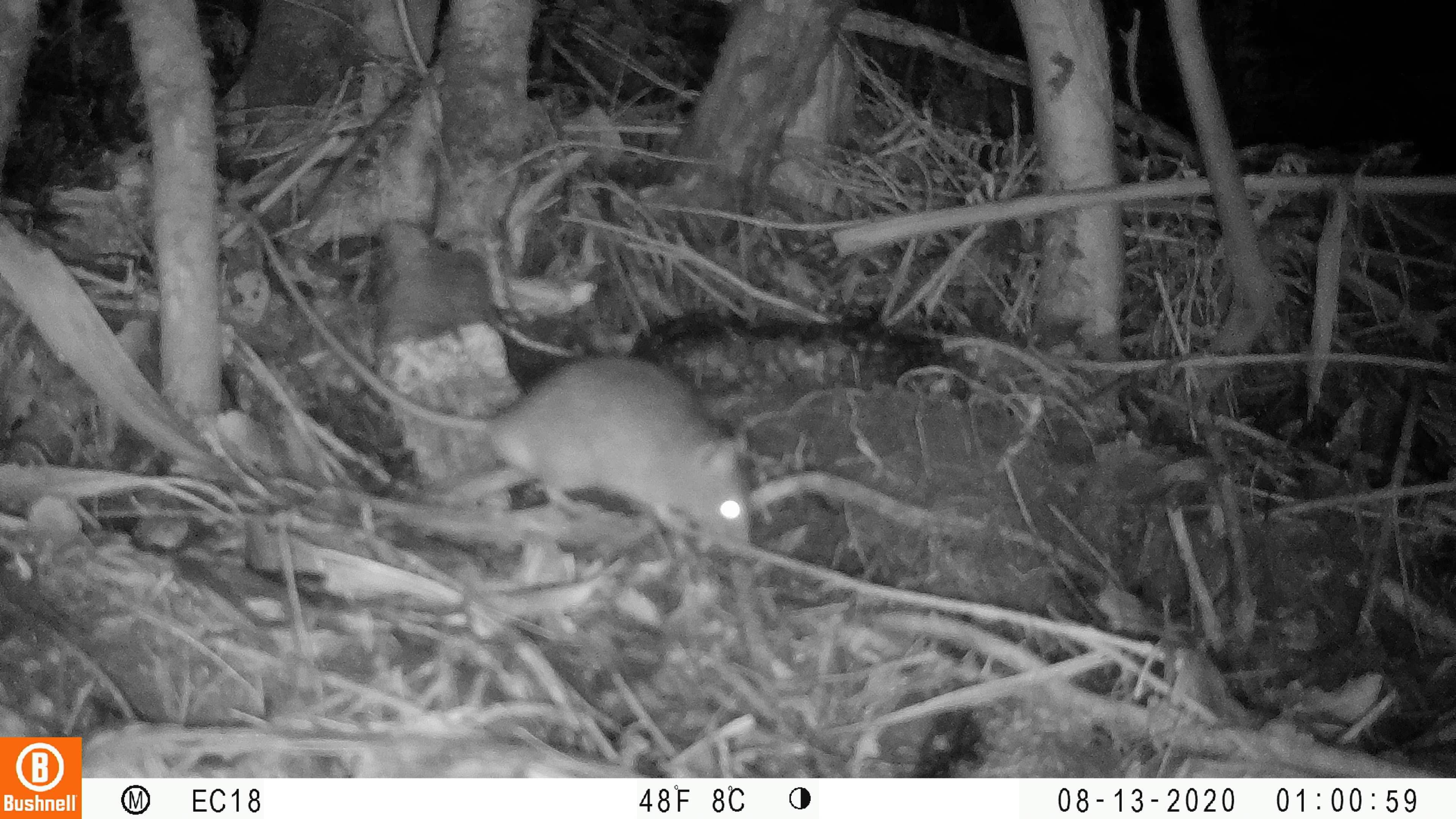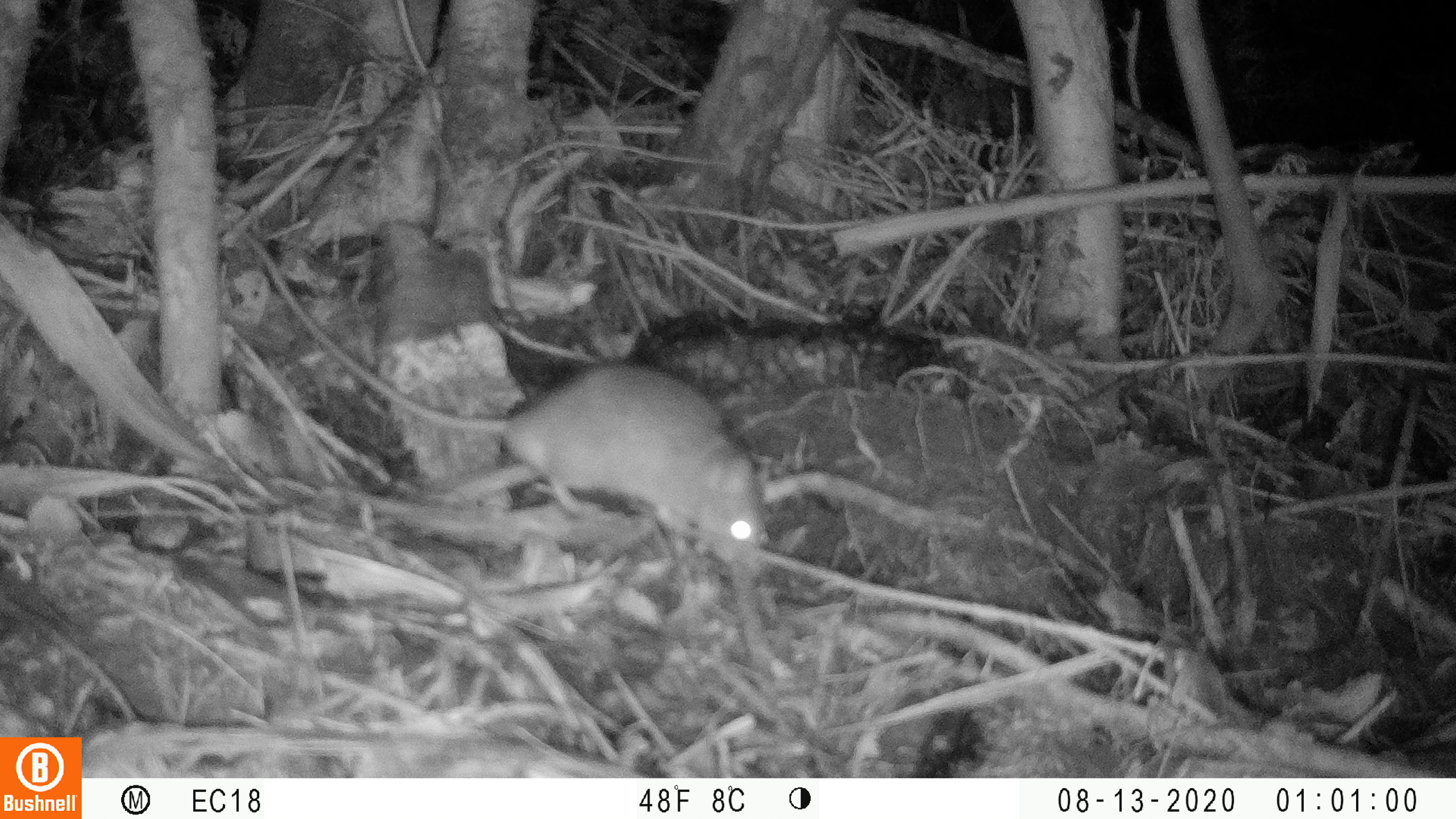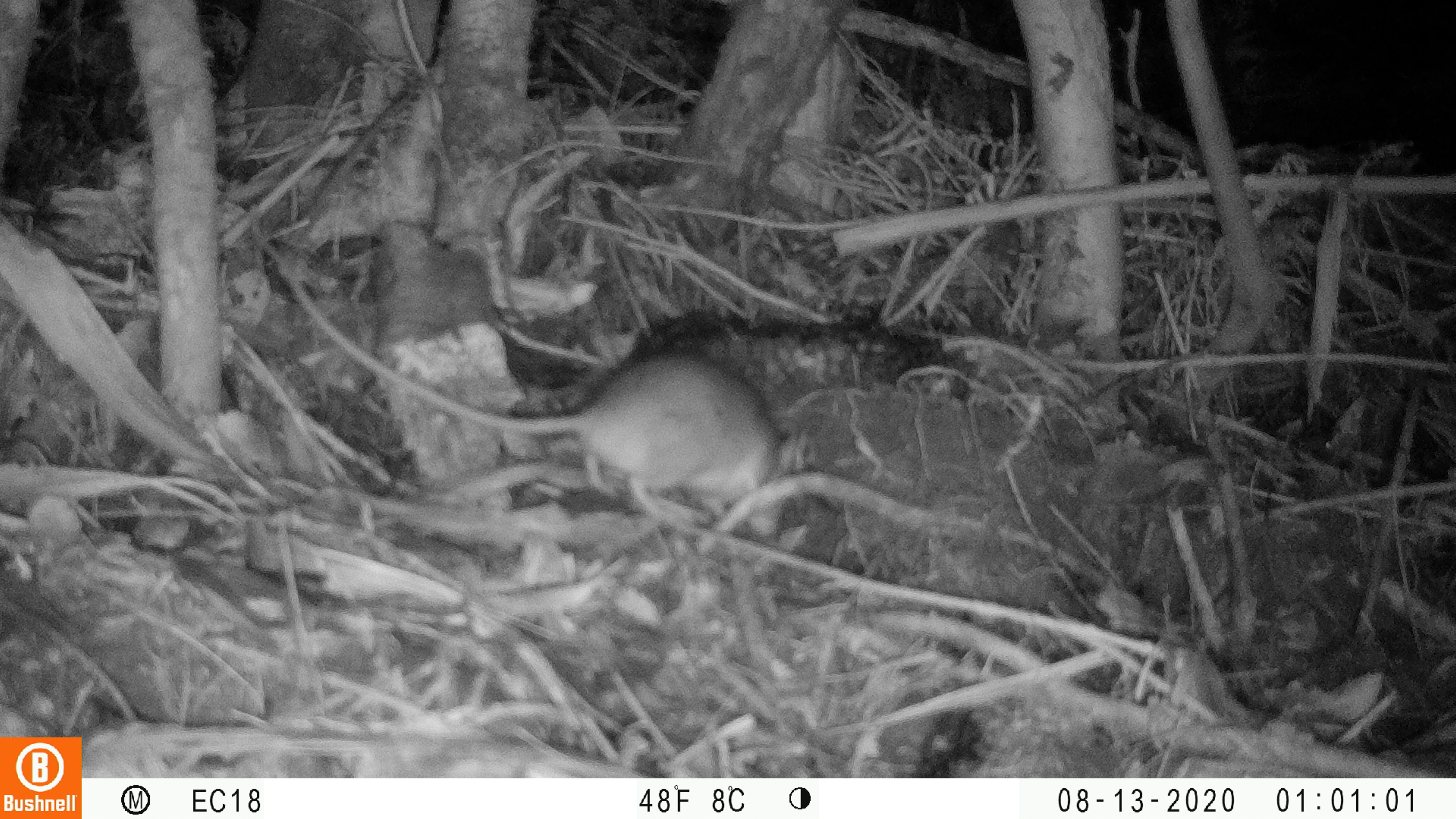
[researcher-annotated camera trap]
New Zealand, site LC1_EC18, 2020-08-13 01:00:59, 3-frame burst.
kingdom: Animalia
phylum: Chordata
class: Mammalia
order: Rodentia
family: Muridae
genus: Rattus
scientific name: Rattus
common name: rat